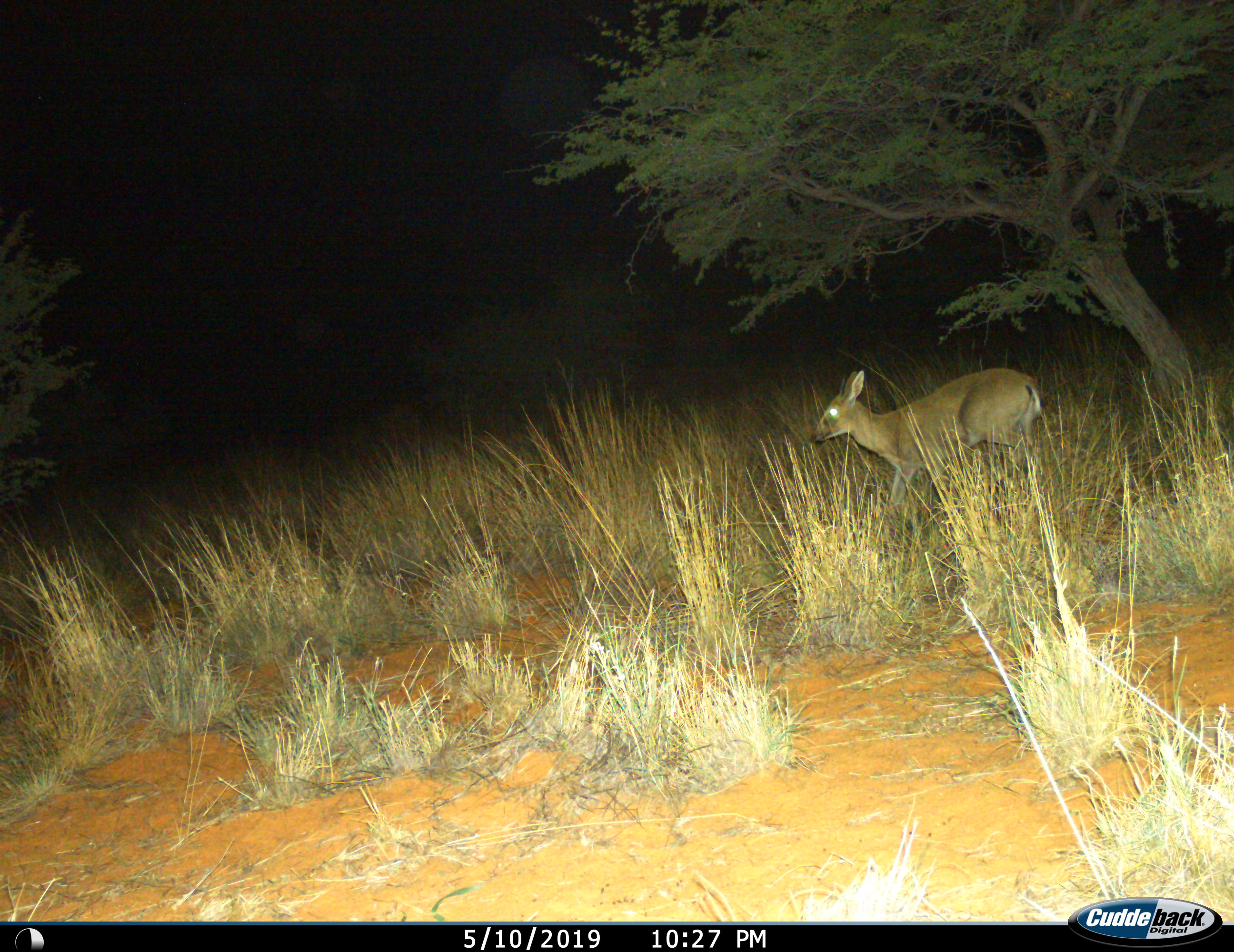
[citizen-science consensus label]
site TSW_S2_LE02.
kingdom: Animalia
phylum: Chordata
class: Mammalia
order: Artiodactyla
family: Bovidae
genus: Sylvicapra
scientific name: Sylvicapra grimmia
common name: common duiker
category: duikercommongrey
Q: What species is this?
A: Duikercommongrey (common duiker) (Sylvicapra grimmia).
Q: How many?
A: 1.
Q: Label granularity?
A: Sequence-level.